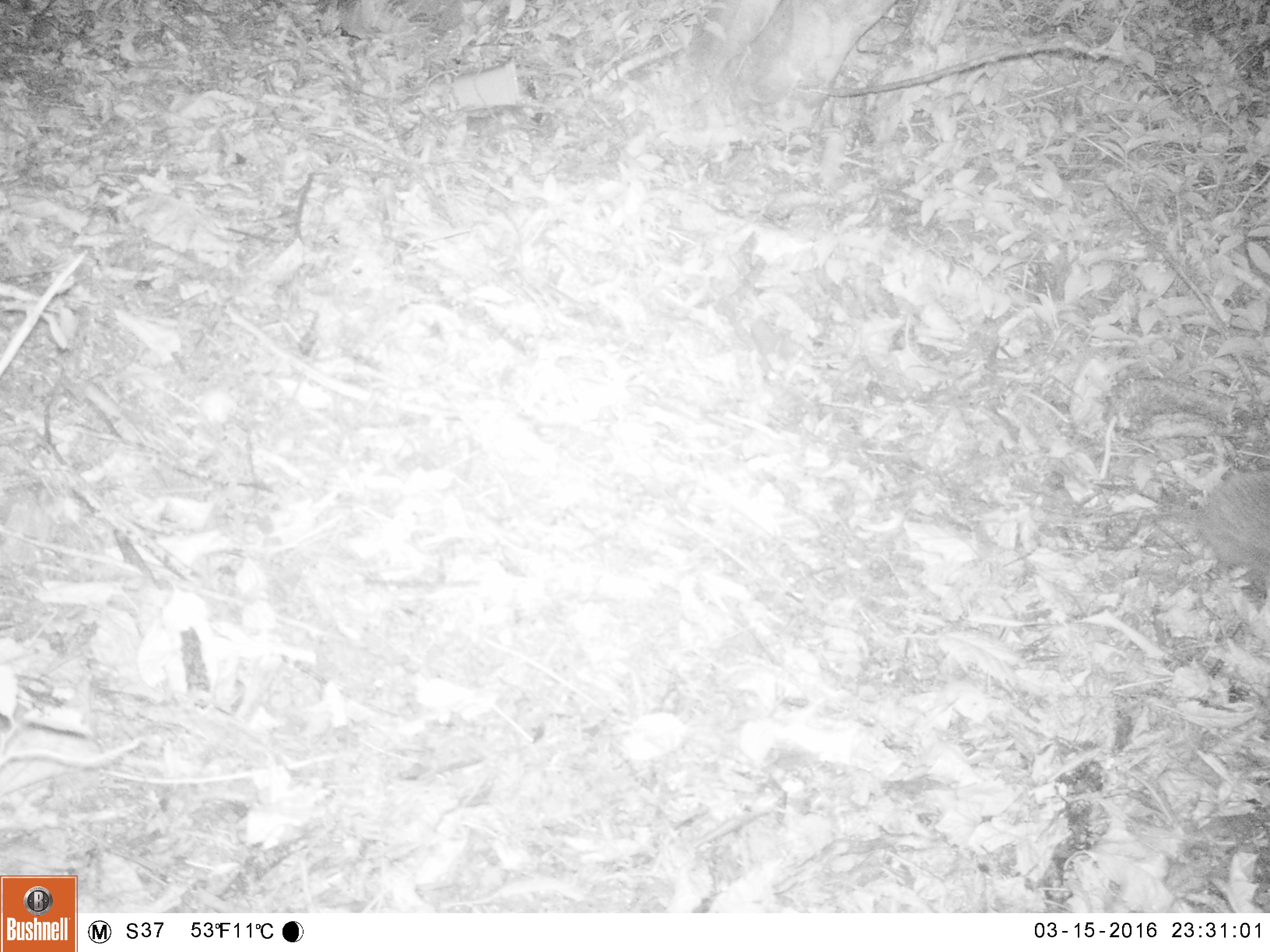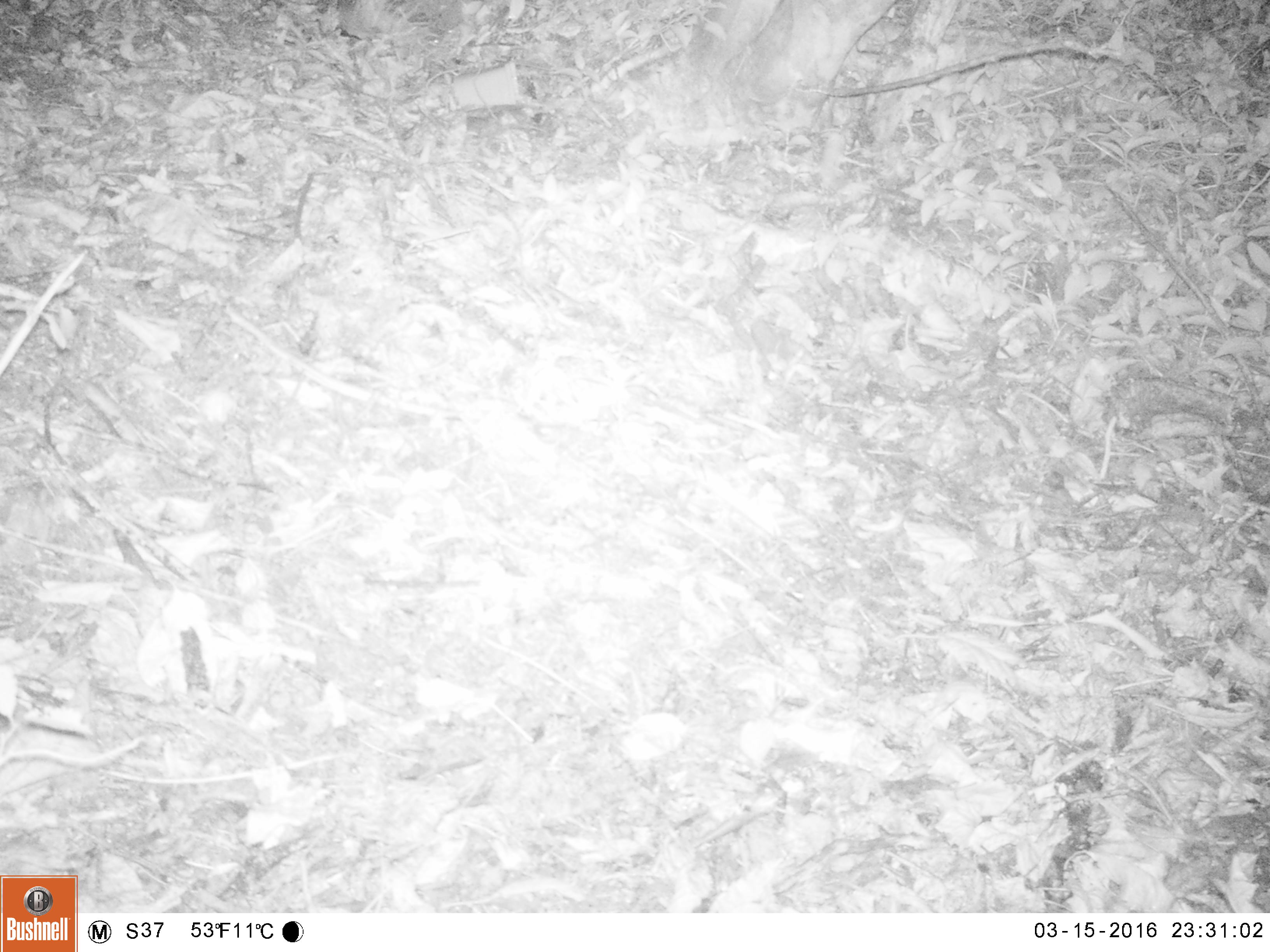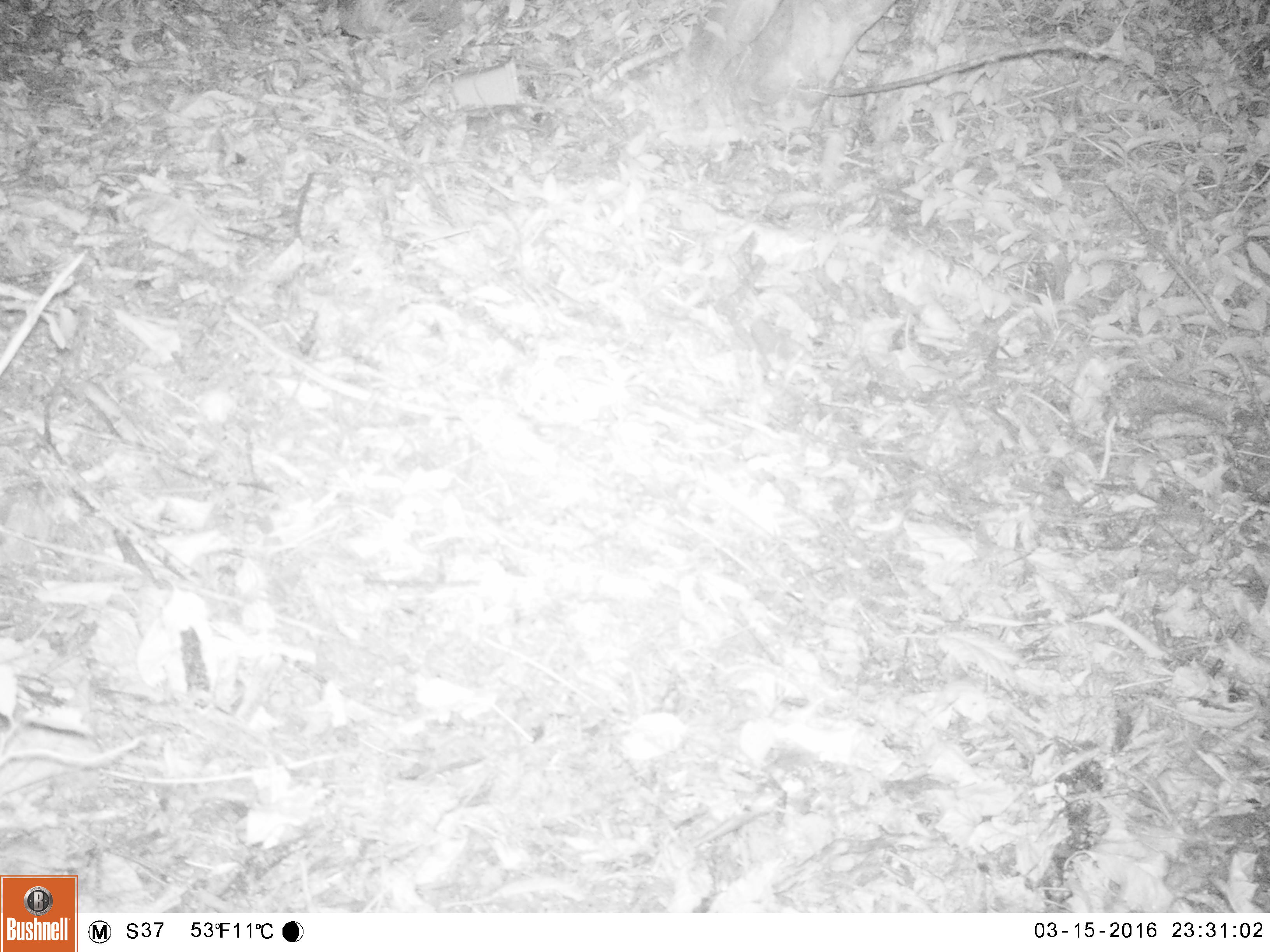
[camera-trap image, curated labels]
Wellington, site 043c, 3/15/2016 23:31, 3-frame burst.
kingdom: Animalia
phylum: Chordata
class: Mammalia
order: Eulipotyphla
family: Erinaceidae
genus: Erinaceus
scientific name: Erinaceus europaeus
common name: hedgehog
Hedgehog (Erinaceus europaeus).